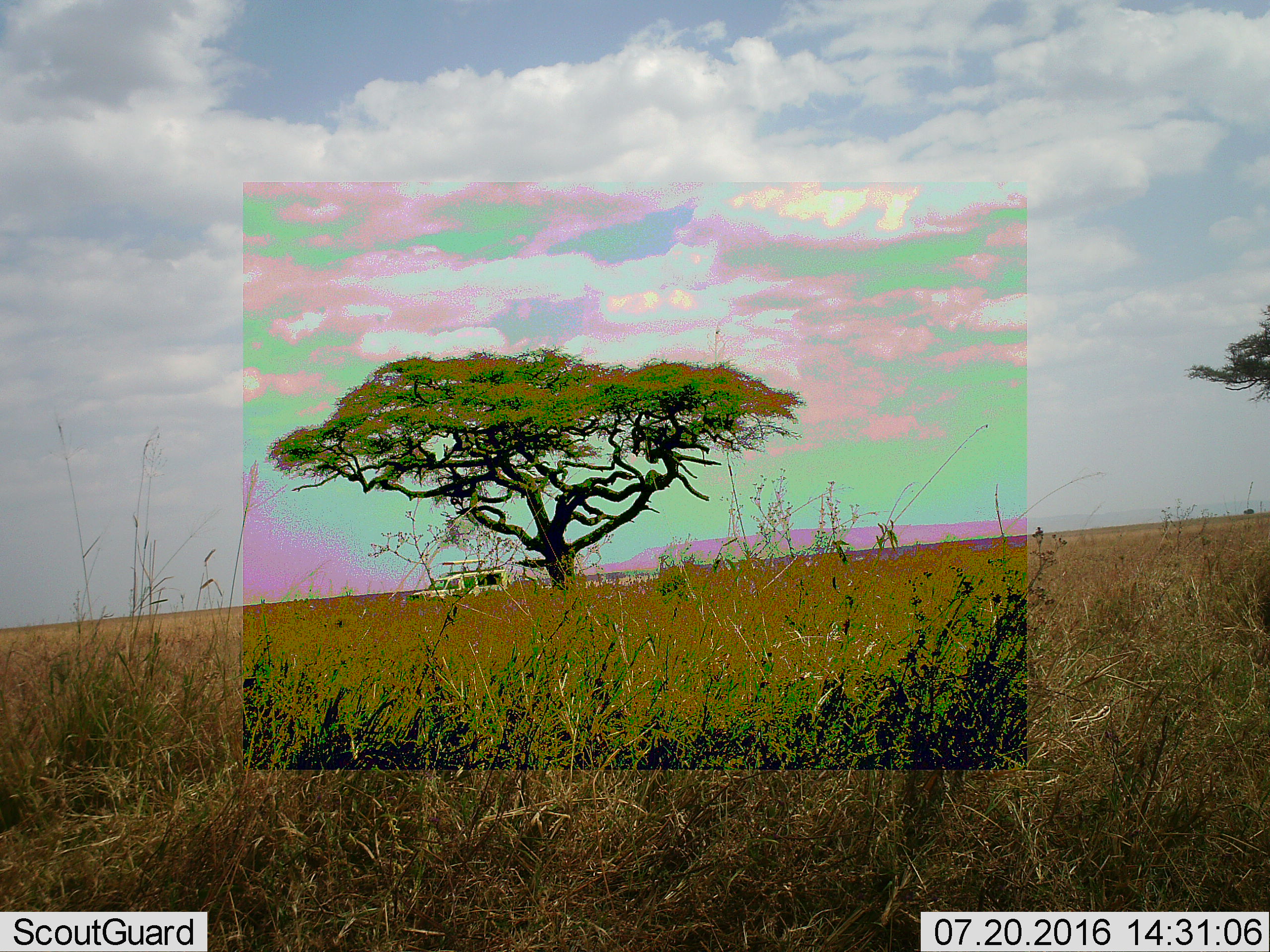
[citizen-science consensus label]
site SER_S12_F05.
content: unidentified animal